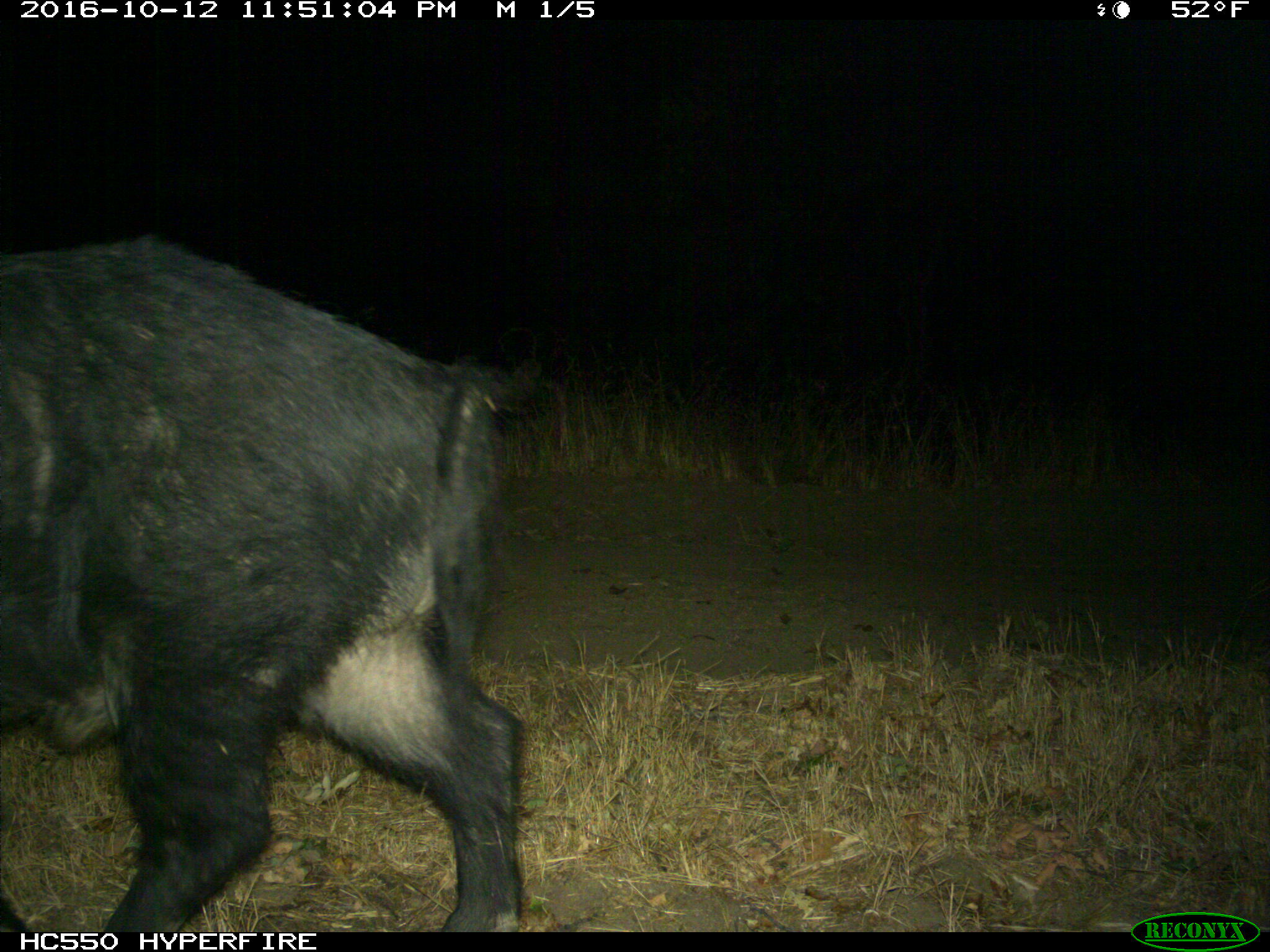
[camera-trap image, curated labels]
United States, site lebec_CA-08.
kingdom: Animalia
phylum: Chordata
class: Mammalia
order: Artiodactyla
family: Suidae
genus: Sus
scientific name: Sus scrofa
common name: wild boar